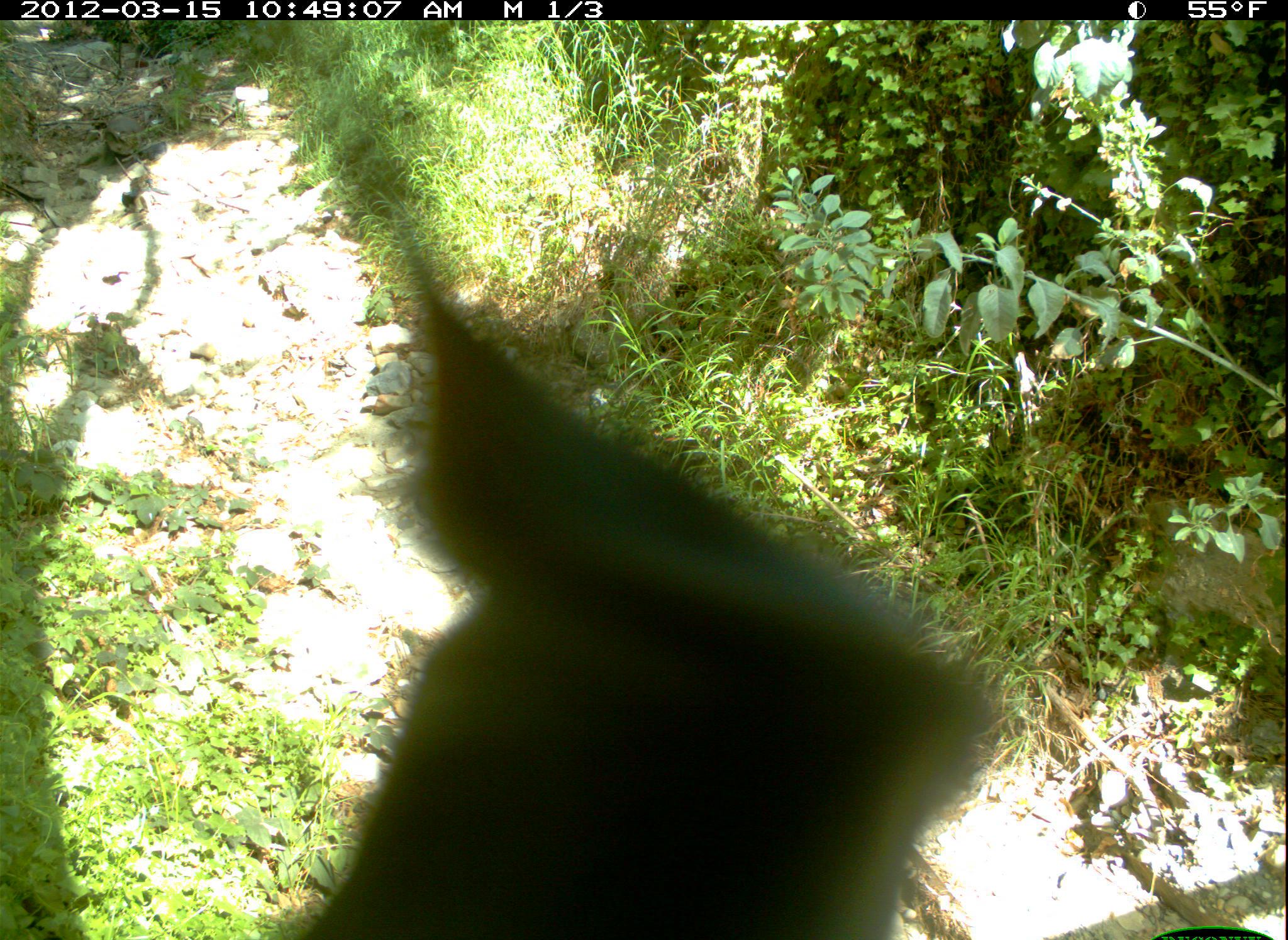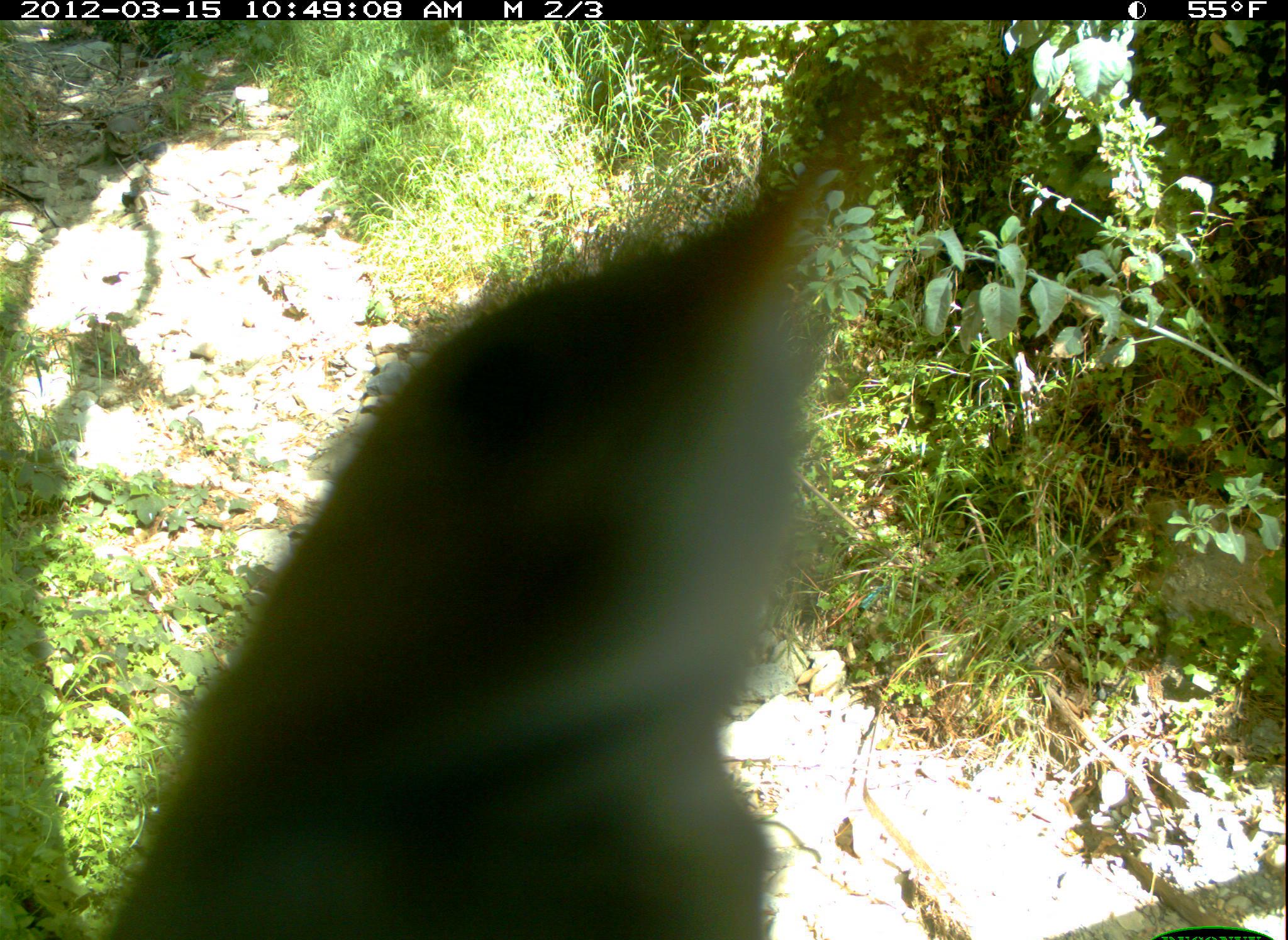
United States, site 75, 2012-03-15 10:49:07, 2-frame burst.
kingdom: Animalia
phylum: Chordata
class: Aves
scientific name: Aves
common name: bird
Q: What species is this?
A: Bird (Aves).